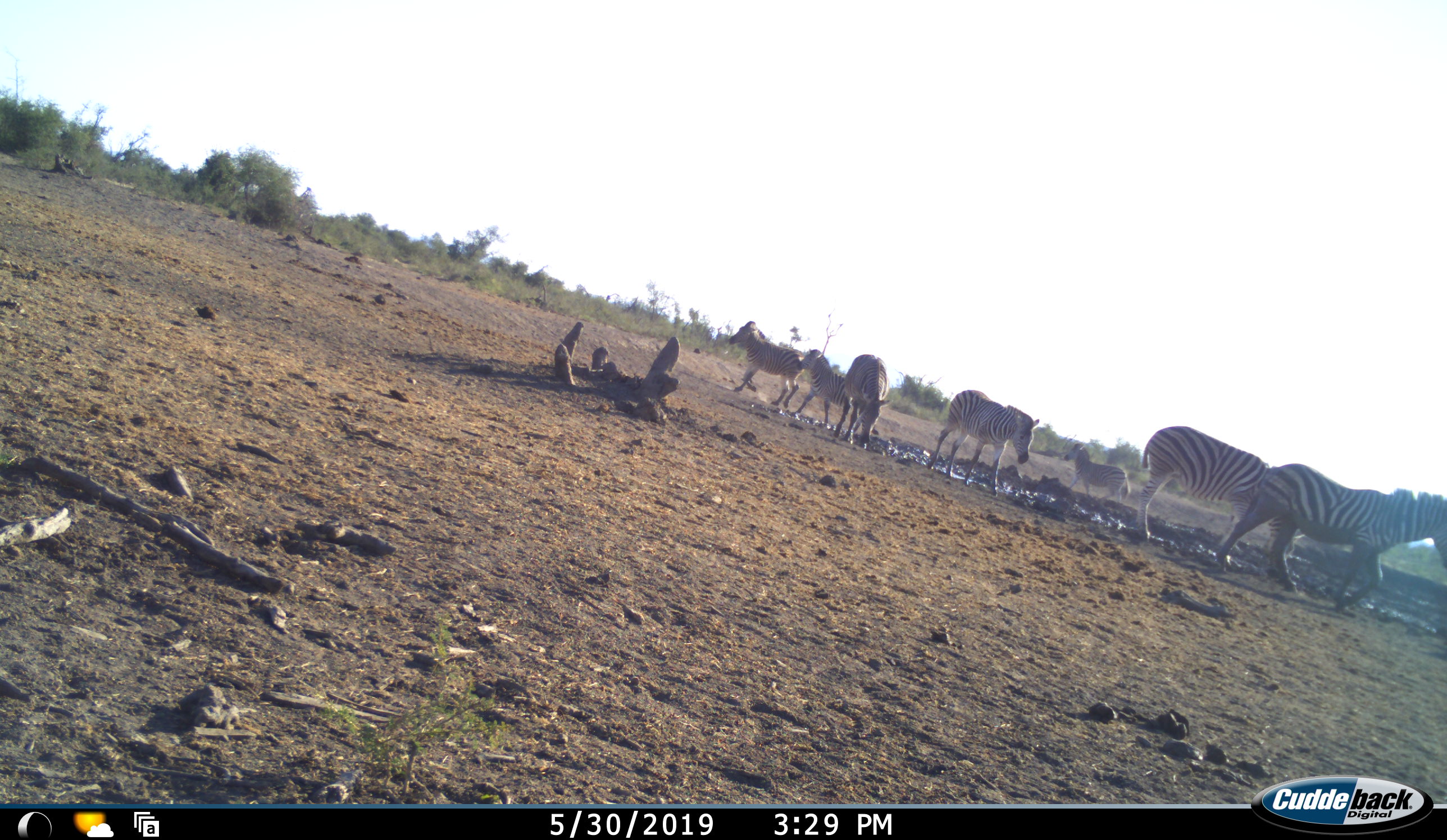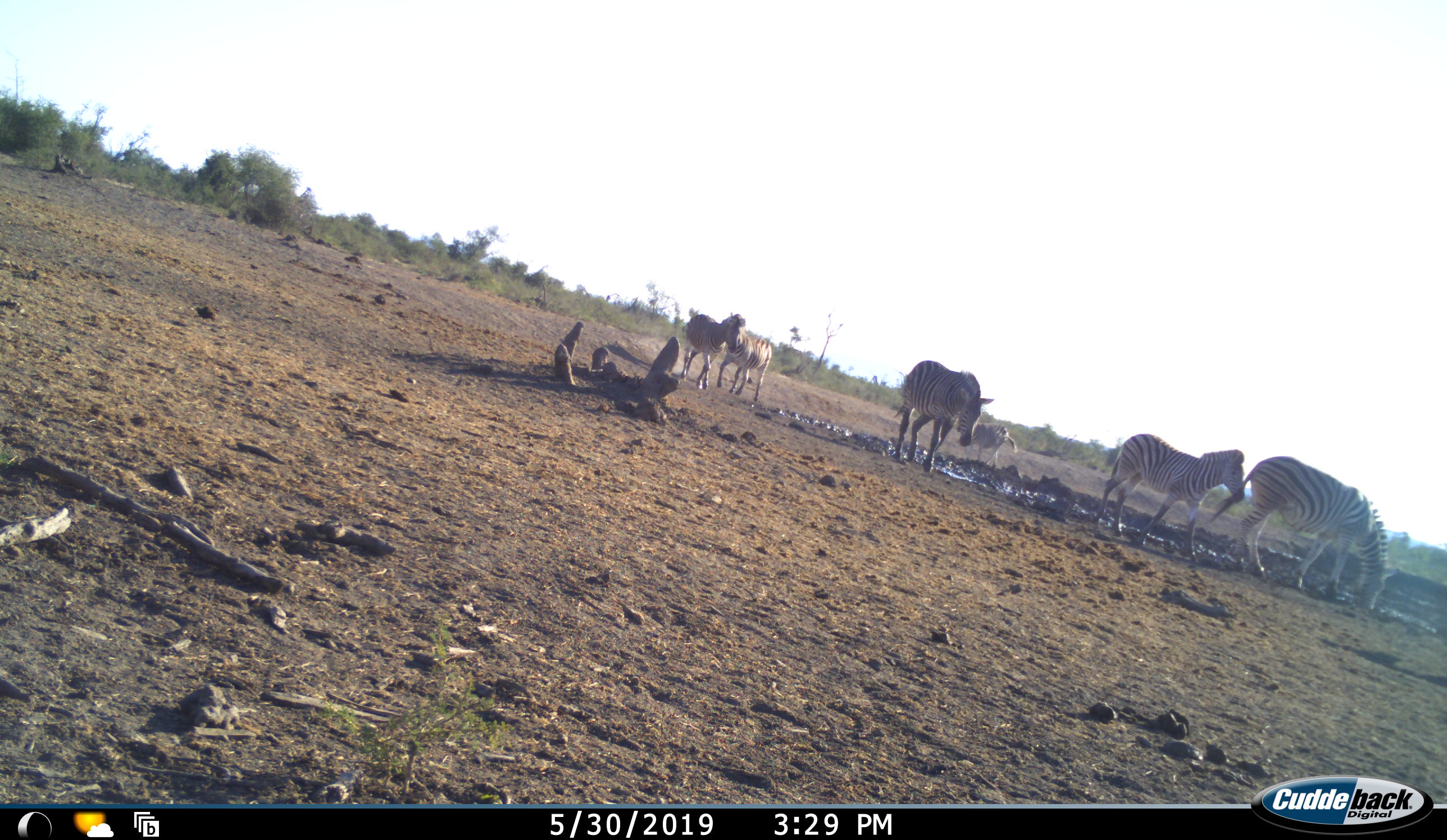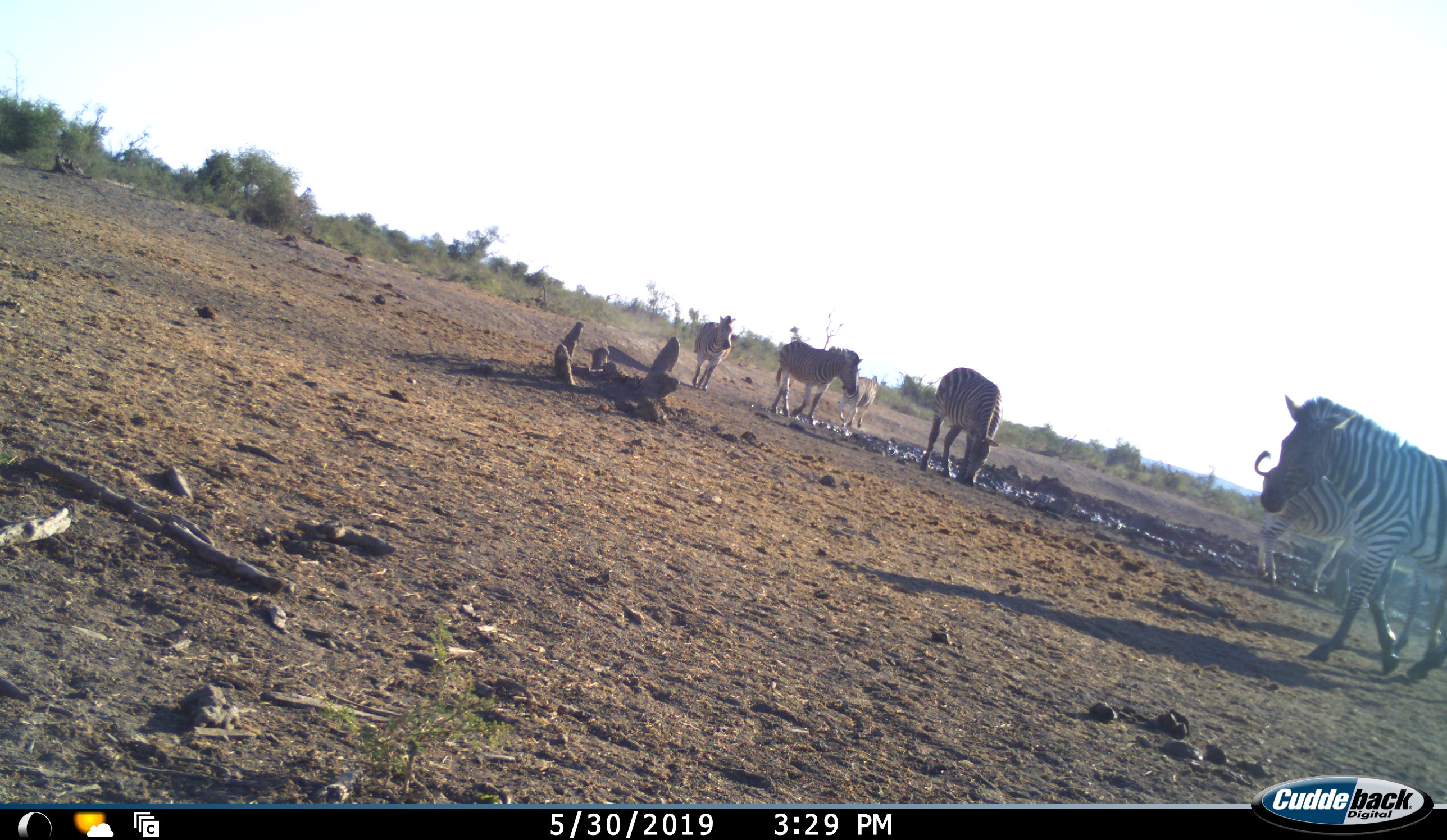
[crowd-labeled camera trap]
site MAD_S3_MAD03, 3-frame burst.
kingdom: Animalia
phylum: Chordata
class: Mammalia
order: Perissodactyla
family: Equidae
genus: Equus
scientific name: Equus quagga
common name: plains zebra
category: zebraplains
Zebraplains (plains zebra) (Equus quagga), count 7. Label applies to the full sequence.